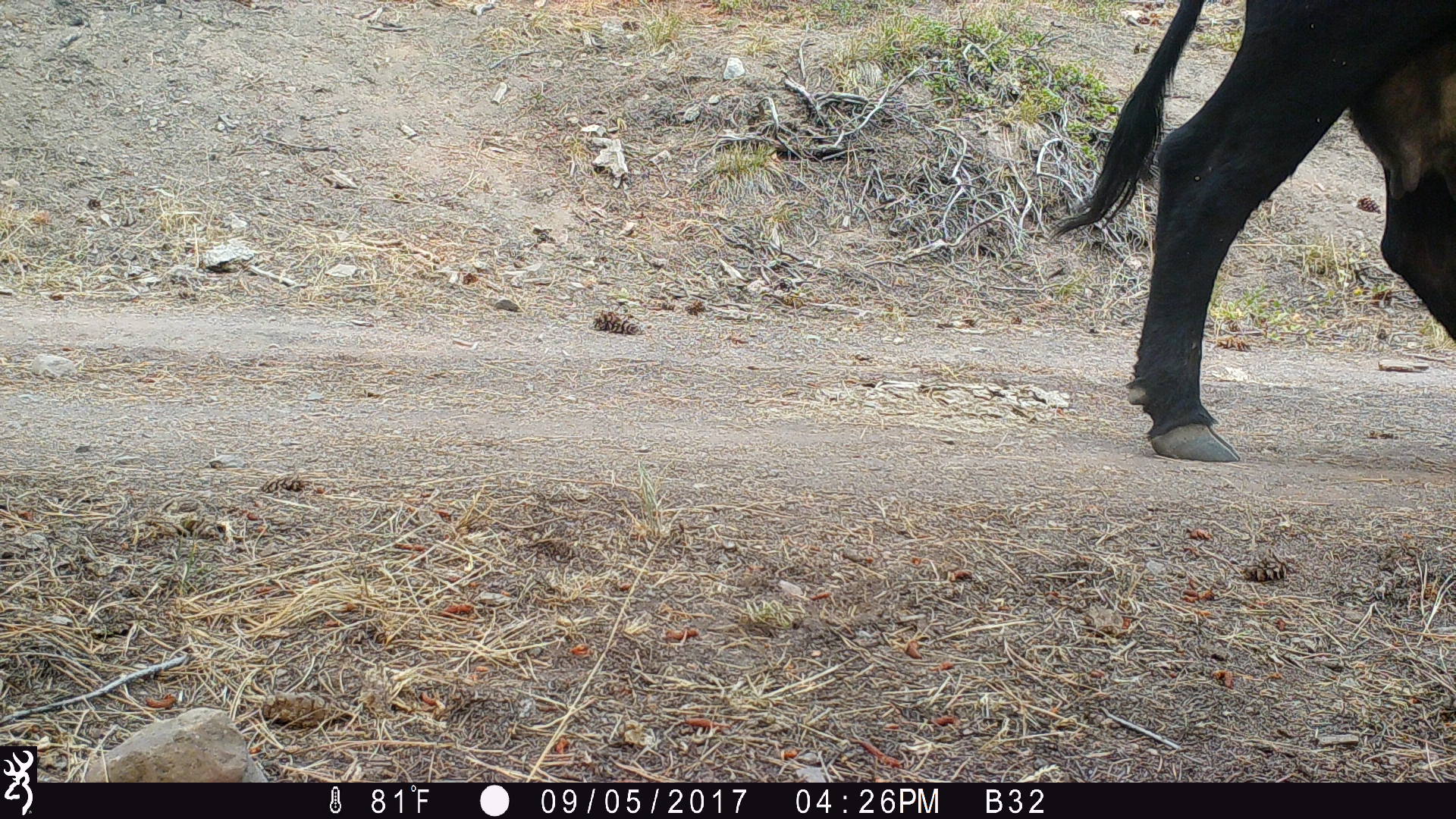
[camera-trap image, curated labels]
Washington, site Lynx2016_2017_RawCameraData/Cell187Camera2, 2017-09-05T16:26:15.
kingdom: Animalia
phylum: Chordata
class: Mammalia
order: Artiodactyla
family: Bovidae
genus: Bos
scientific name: Bos taurus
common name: domestic cattle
Domestic cattle (Bos taurus). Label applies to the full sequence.